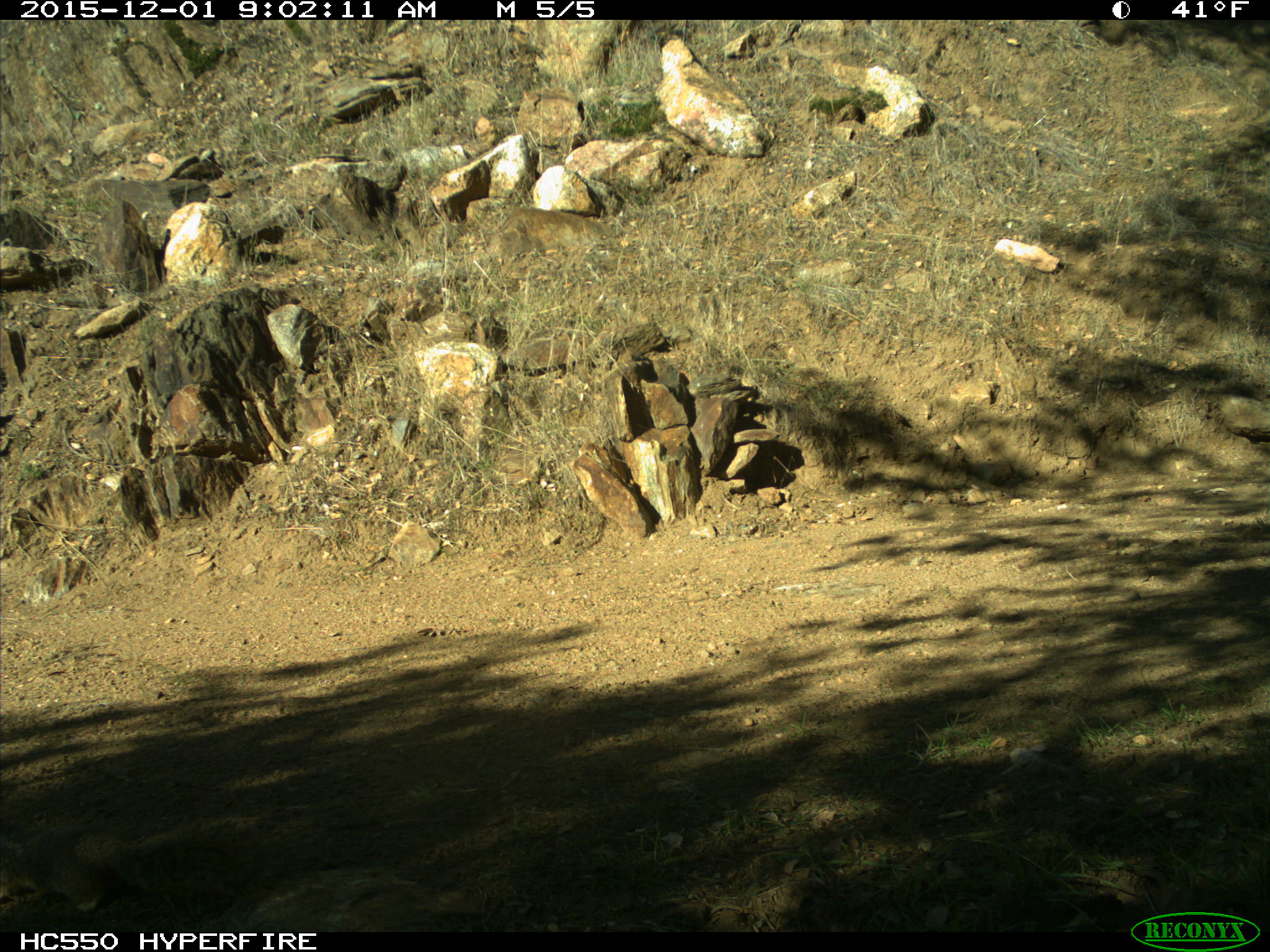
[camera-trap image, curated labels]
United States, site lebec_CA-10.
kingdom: Animalia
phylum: Chordata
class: Mammalia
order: Rodentia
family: Sciuridae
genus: Sciurus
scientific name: Sciurus carolinensis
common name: eastern gray squirrel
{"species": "Sciurus carolinensis (eastern gray squirrel)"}